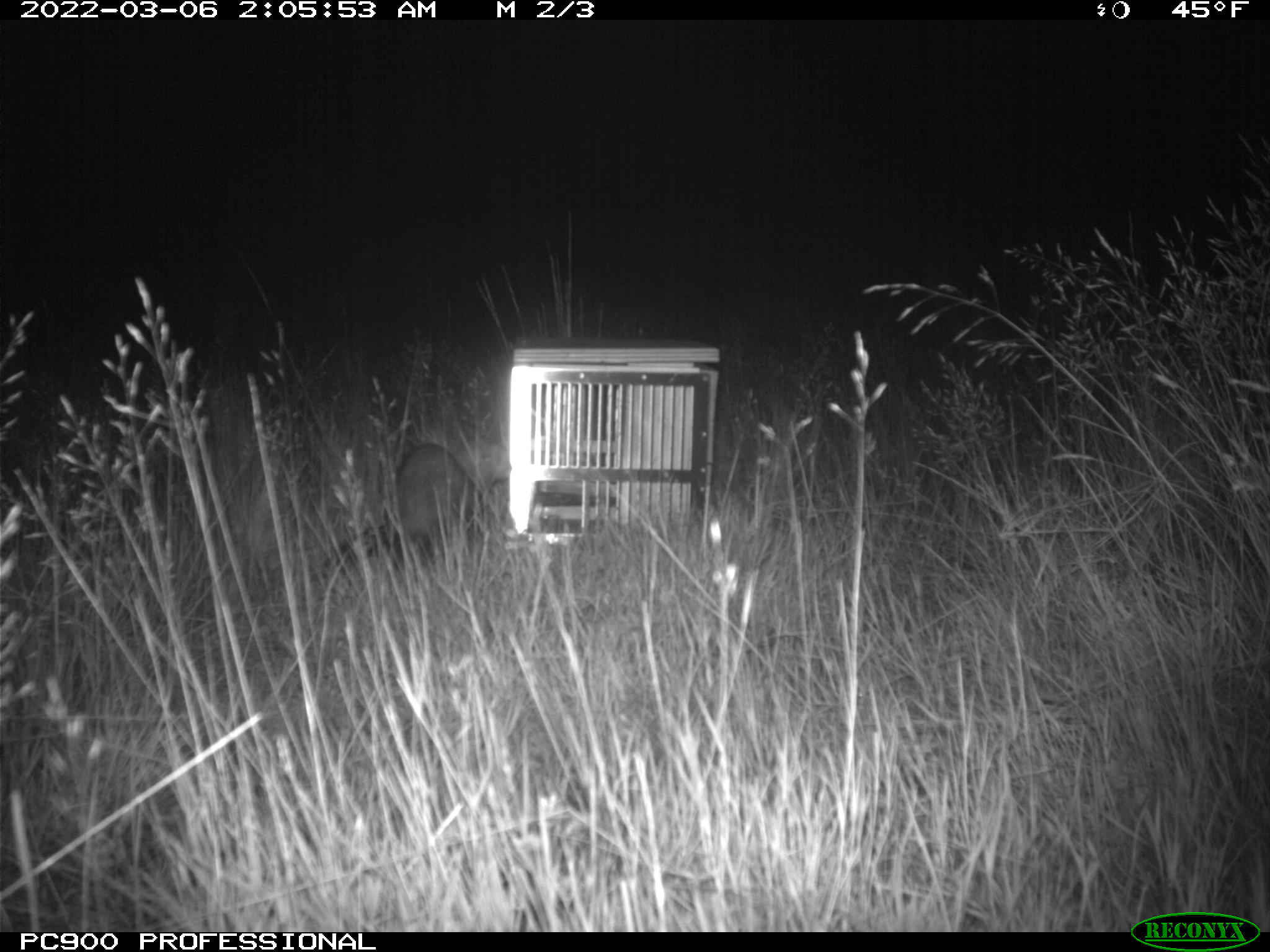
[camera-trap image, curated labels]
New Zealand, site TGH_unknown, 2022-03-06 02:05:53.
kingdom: Animalia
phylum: Chordata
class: Mammalia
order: Carnivora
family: Mustelidae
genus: Mustela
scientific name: Mustela furo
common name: ferret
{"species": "ferret (Mustela furo)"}